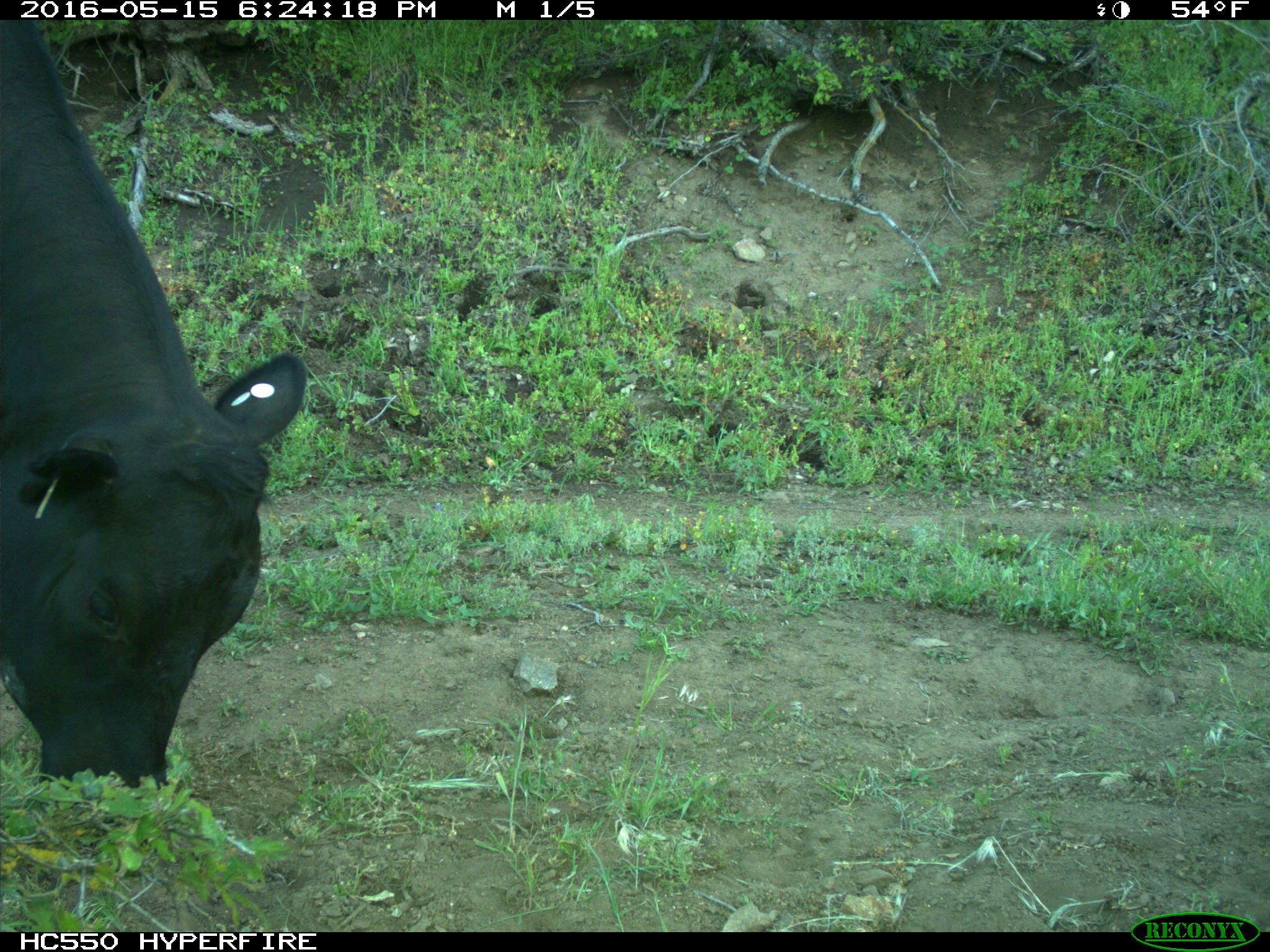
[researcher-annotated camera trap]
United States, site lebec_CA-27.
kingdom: Animalia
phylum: Chordata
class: Mammalia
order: Artiodactyla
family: Bovidae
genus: Bos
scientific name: Bos taurus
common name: domestic cow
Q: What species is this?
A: Bos taurus (domestic cow).